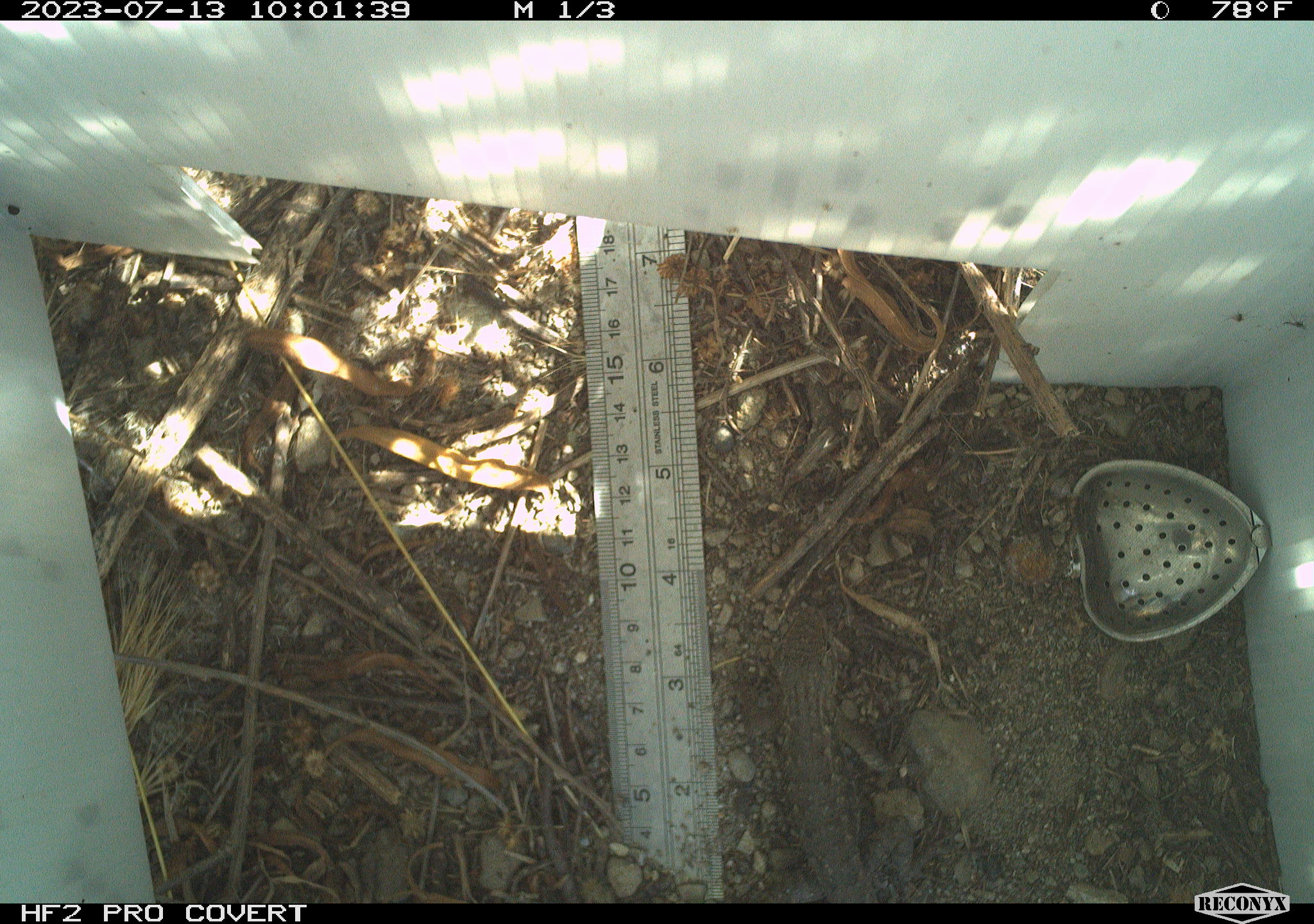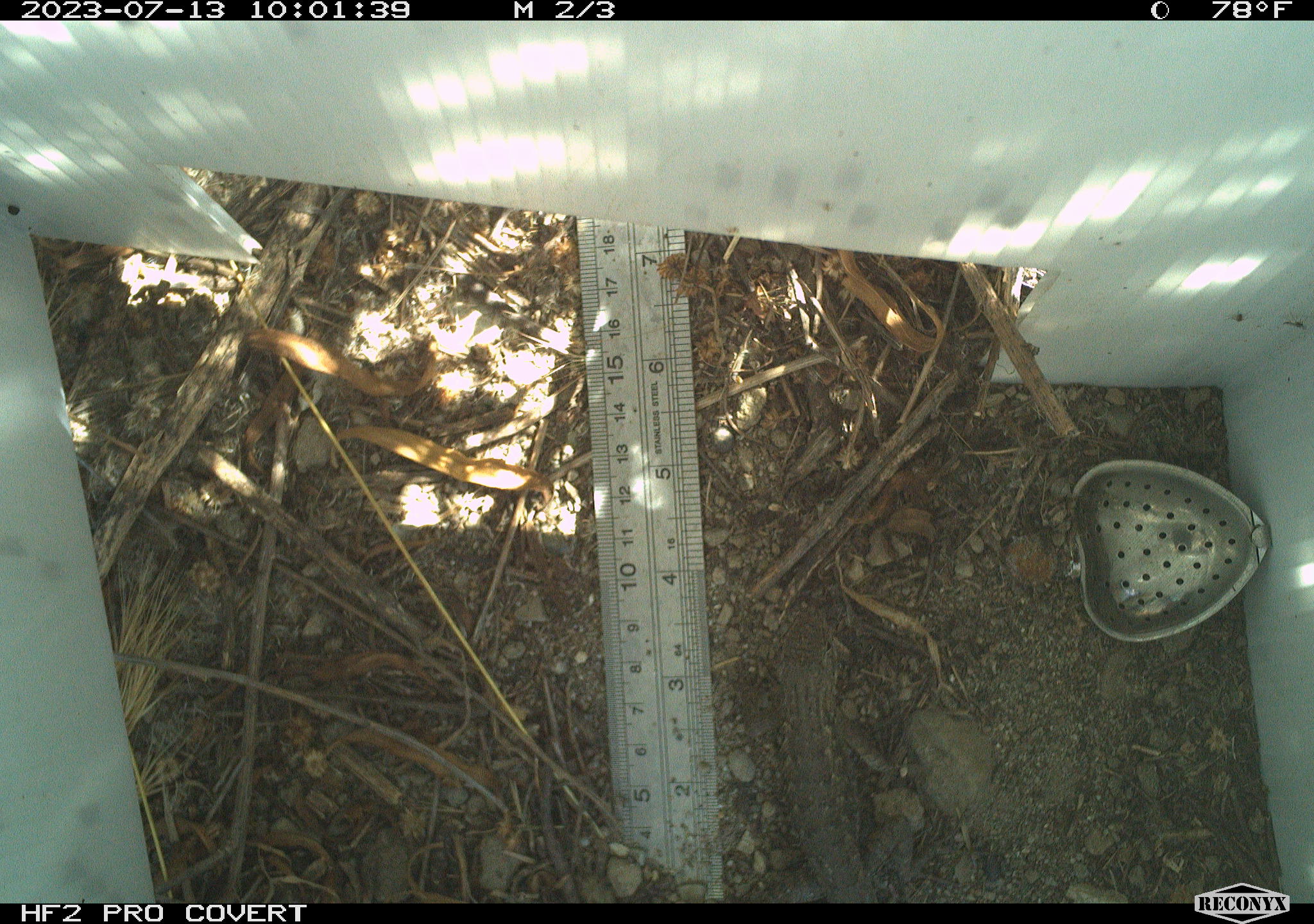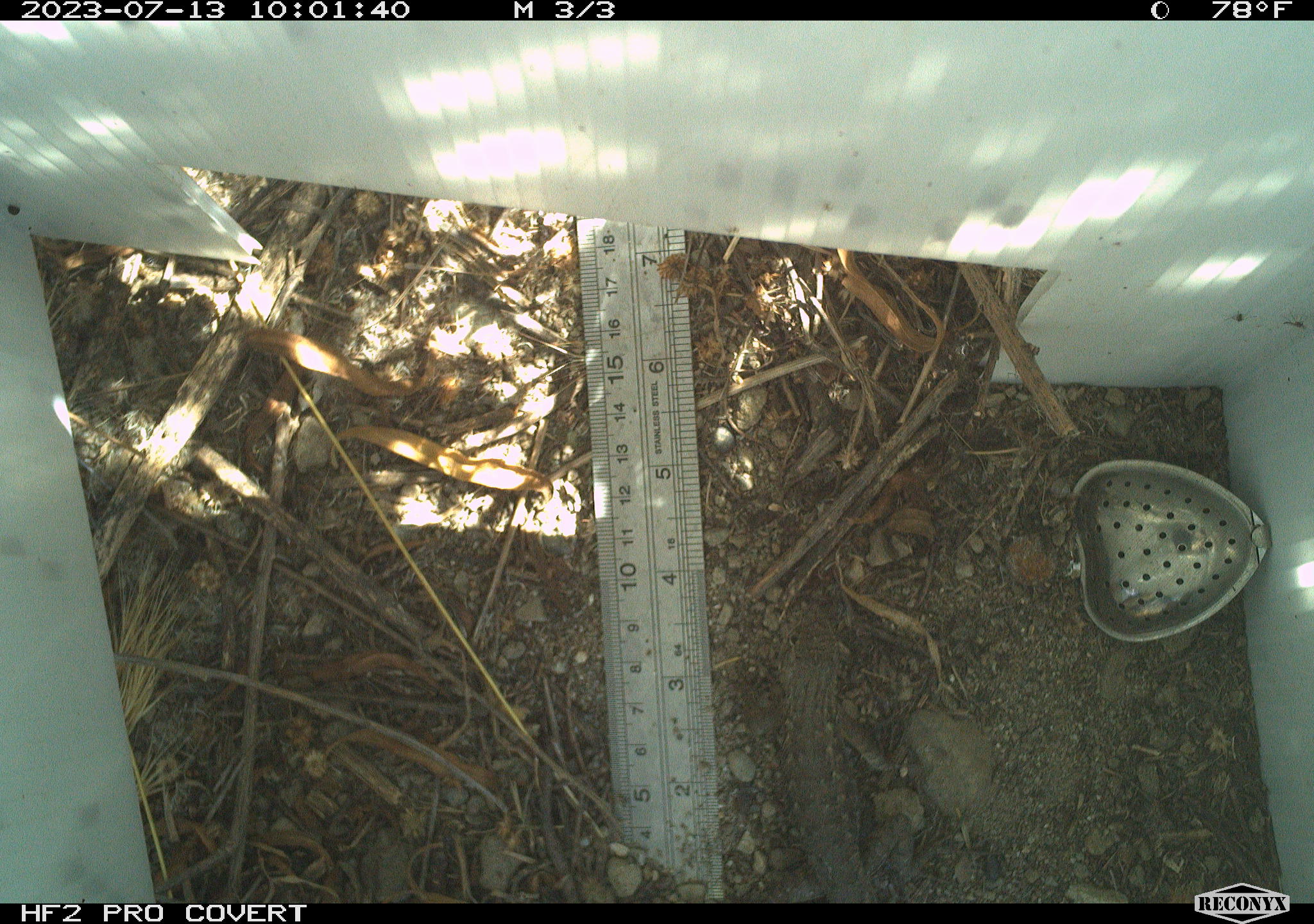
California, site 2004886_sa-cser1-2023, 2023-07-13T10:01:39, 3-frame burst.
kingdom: Animalia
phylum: Chordata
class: Reptilia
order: Squamata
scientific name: Squamata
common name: lizards and snakes